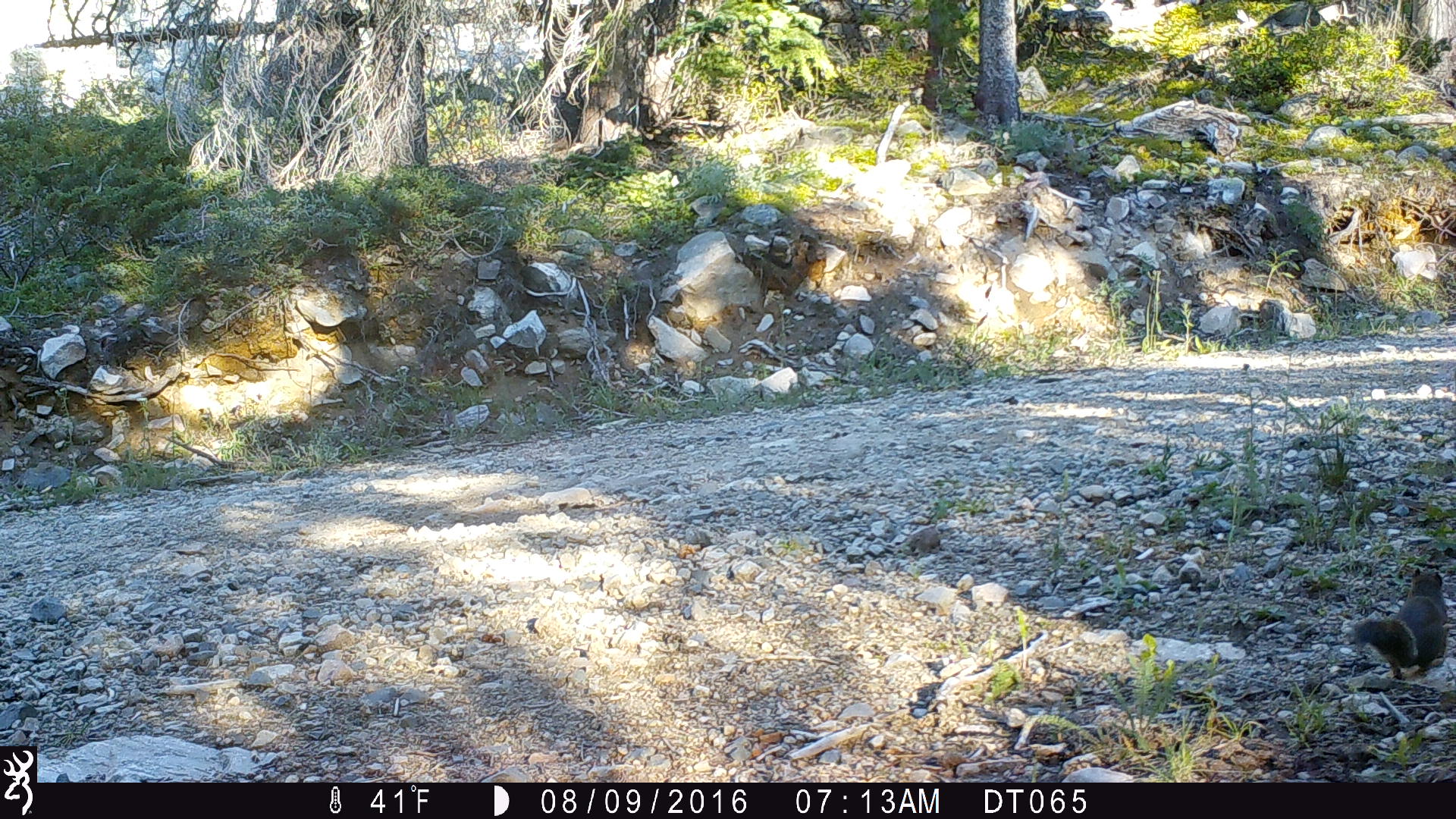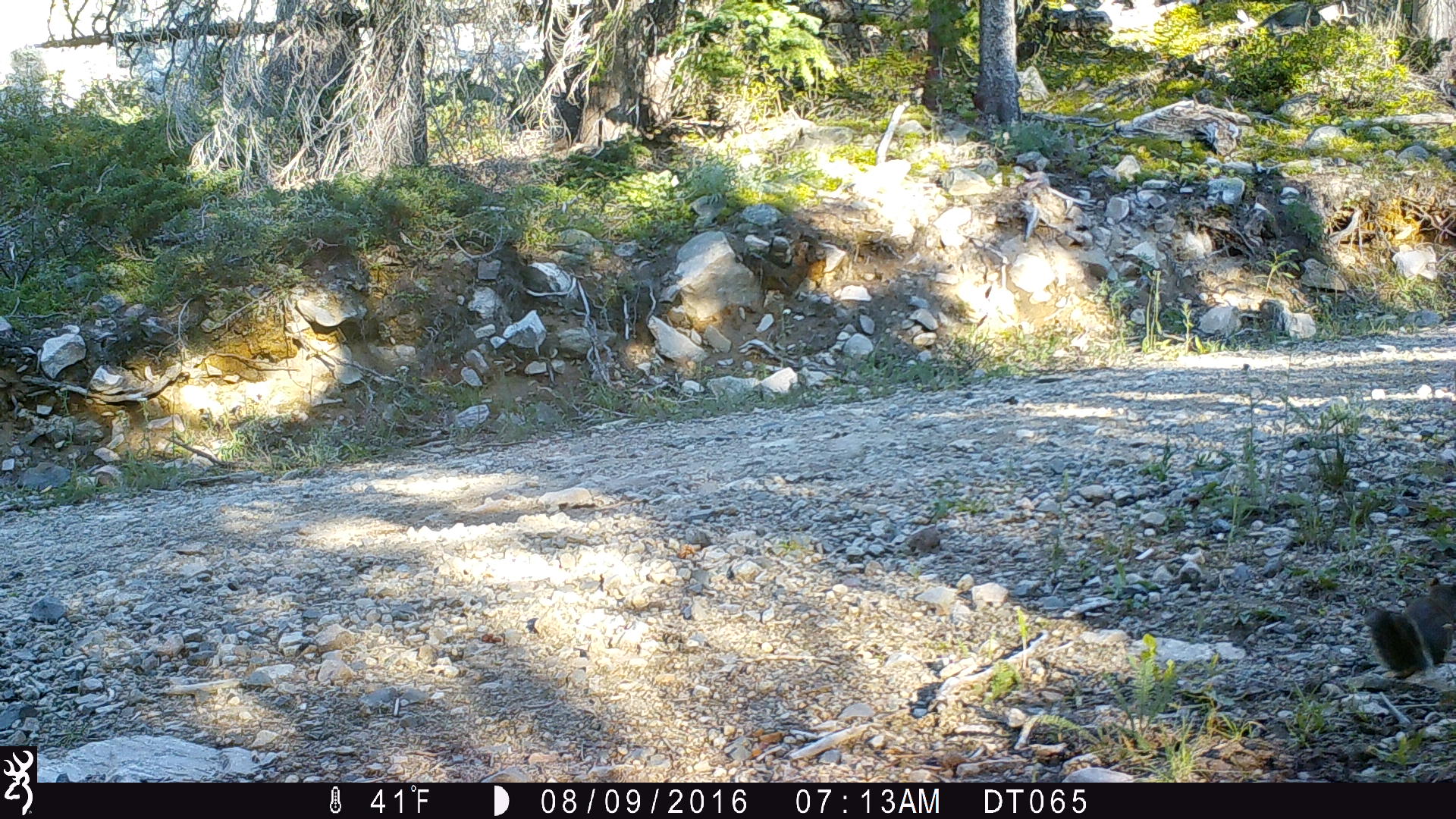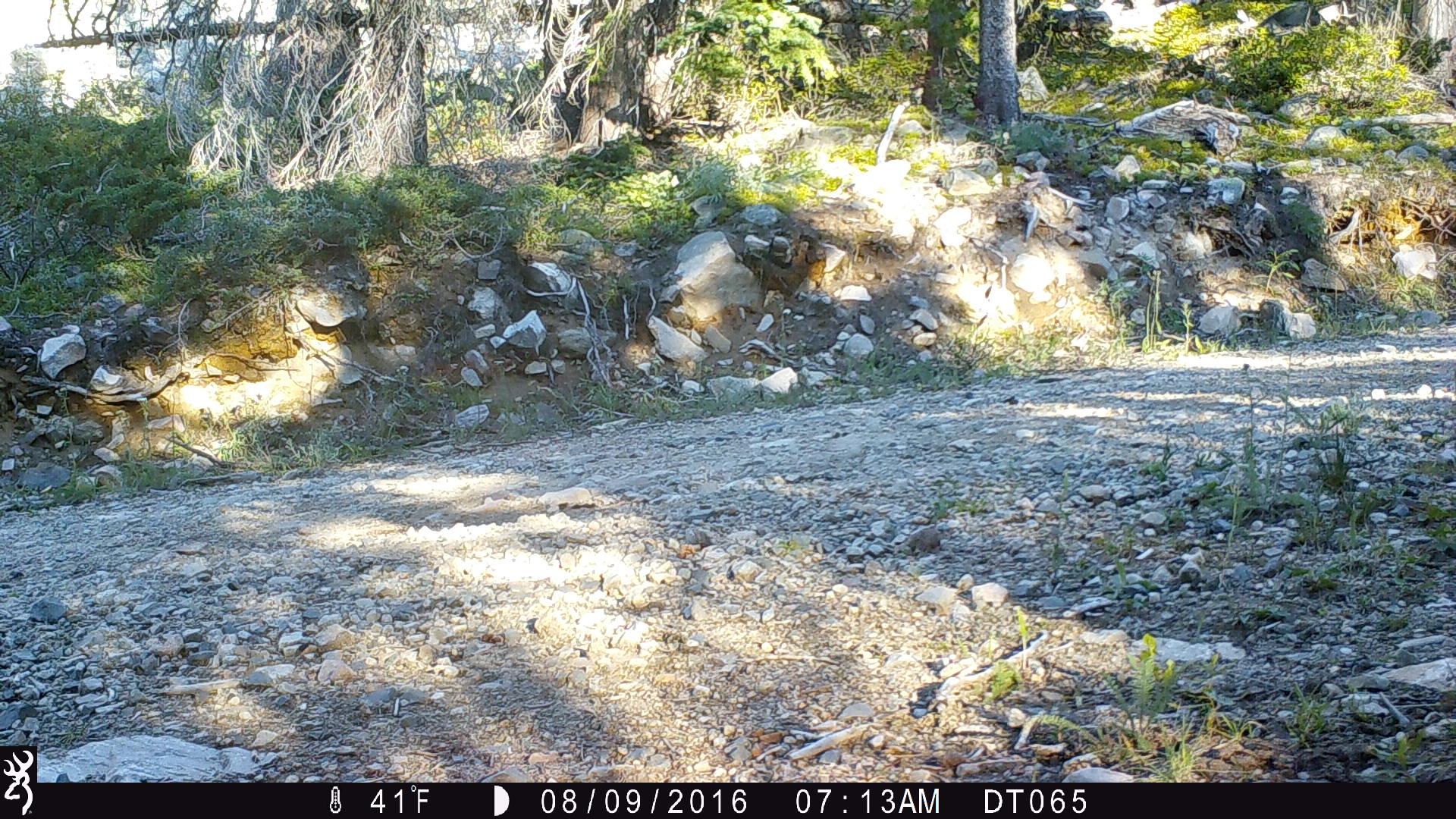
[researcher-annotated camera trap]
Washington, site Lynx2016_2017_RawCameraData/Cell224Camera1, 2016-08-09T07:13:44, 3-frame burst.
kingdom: Animalia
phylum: Chordata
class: Mammalia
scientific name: Mammalia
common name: small mammal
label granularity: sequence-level